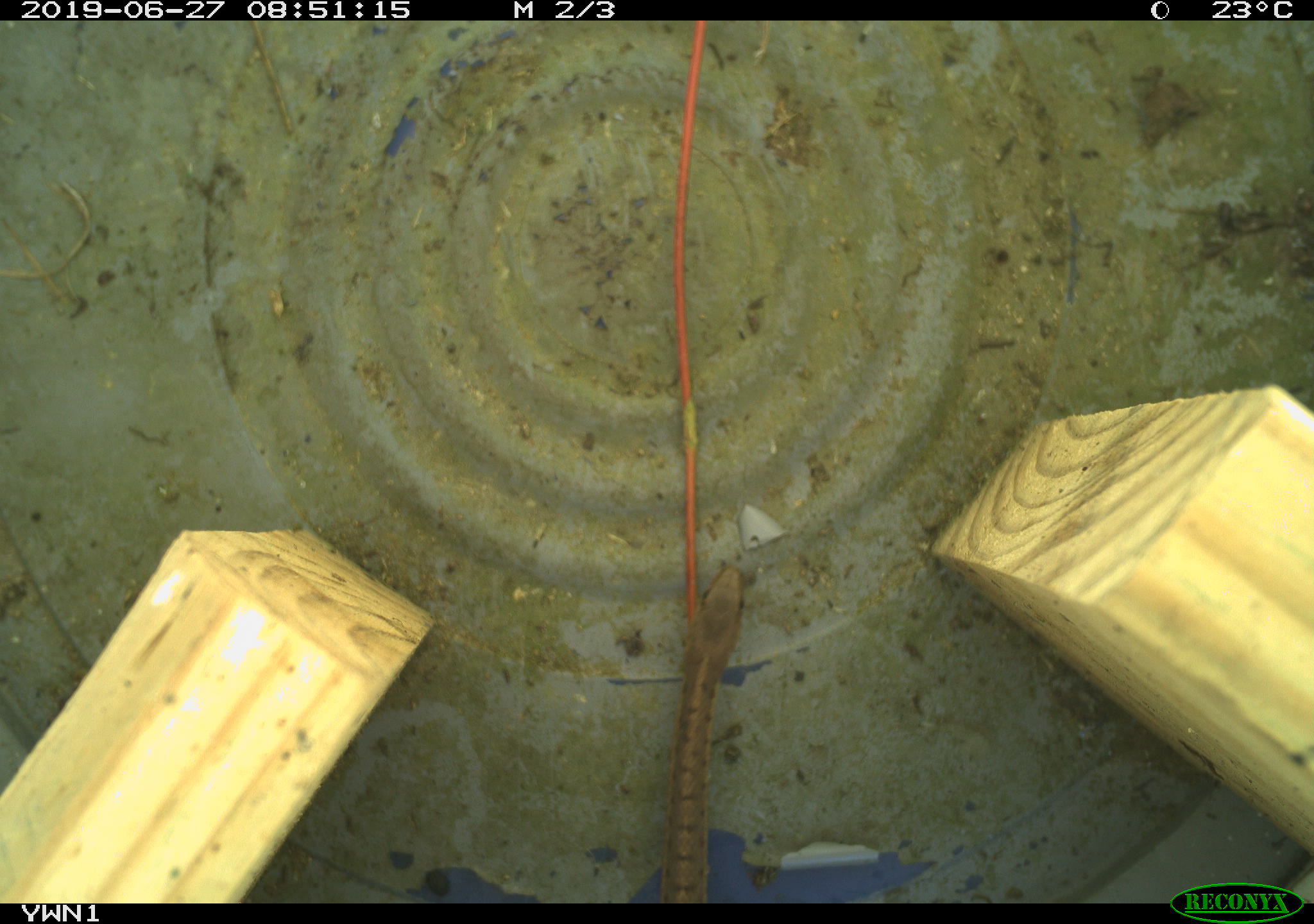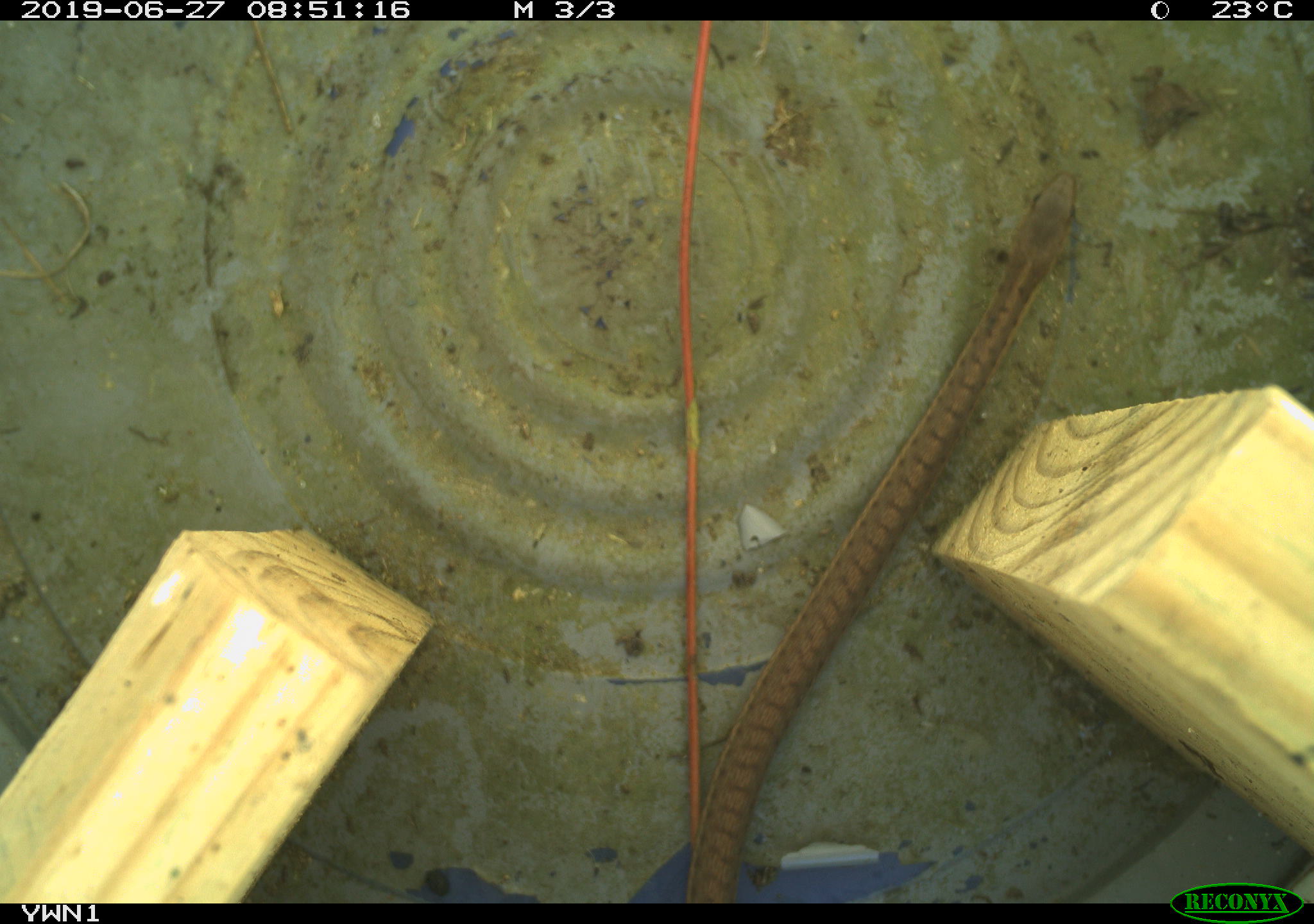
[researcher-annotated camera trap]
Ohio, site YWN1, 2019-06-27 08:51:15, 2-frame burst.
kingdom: Animalia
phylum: Chordata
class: Reptilia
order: Squamata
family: Colubridae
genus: Thamnophis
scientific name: Thamnophis sirtalis sirtalis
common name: eastern gartersnake